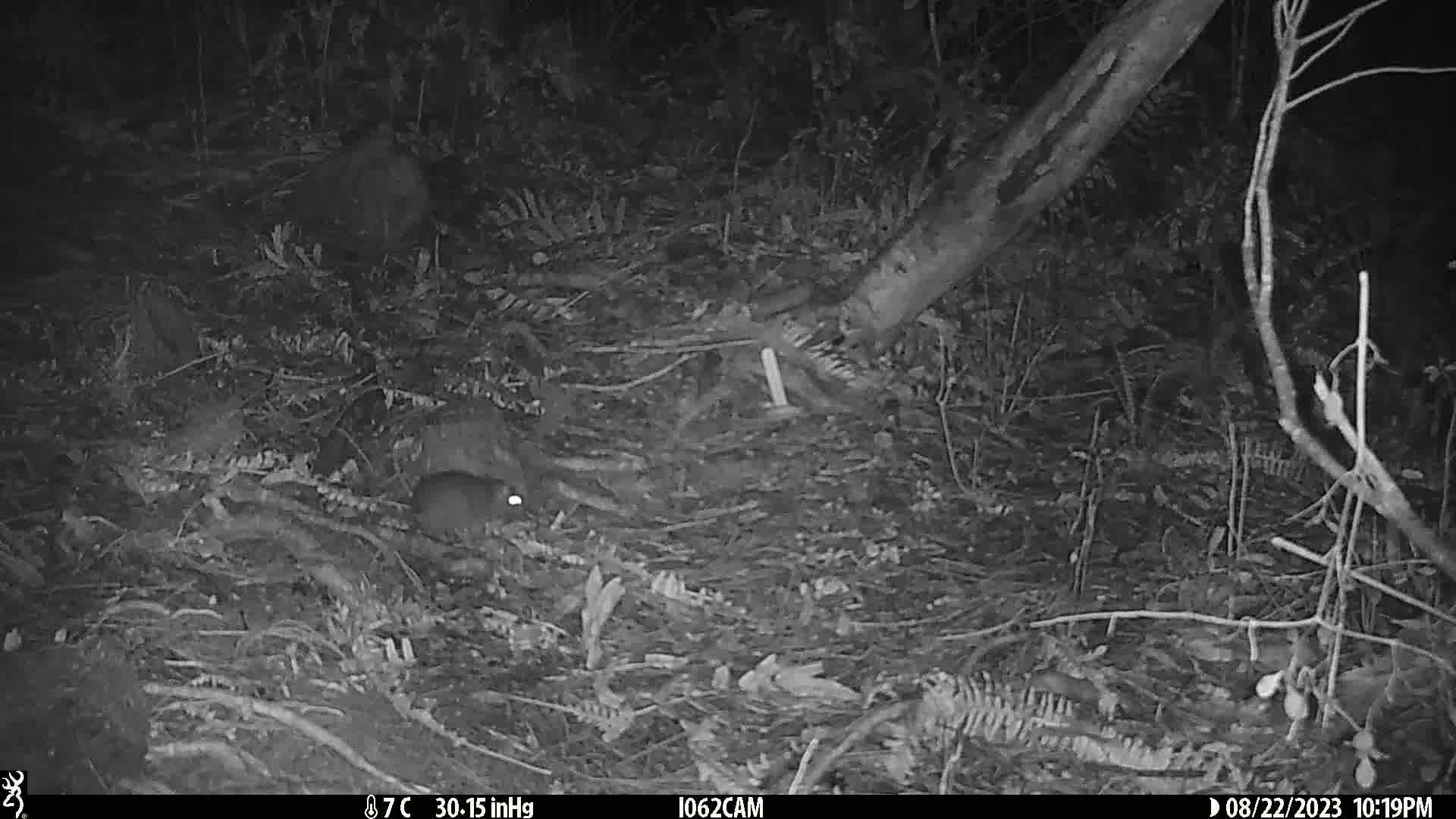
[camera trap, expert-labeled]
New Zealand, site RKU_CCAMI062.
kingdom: Animalia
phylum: Chordata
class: Mammalia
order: Rodentia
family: Muridae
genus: Rattus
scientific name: Rattus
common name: rat